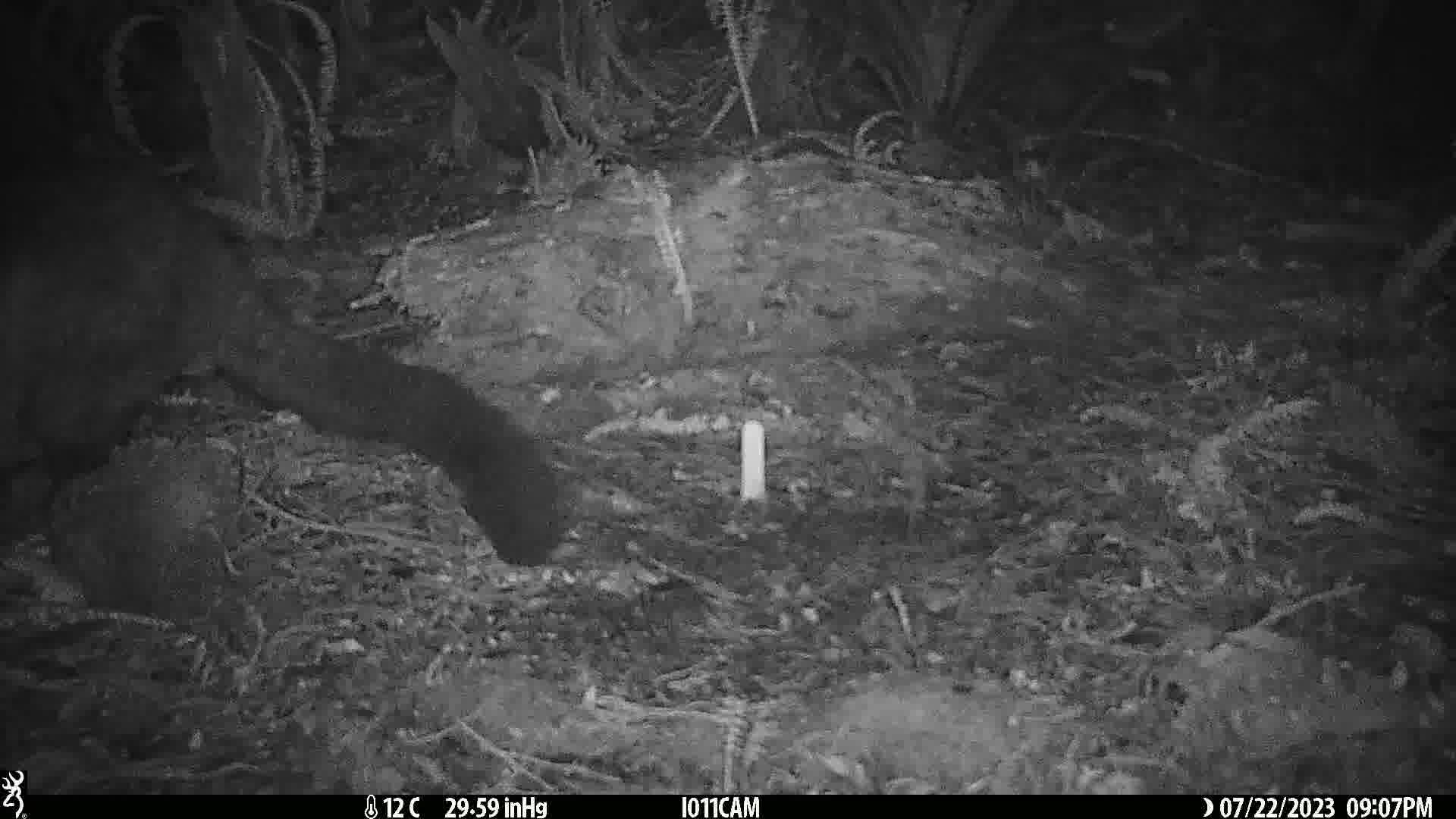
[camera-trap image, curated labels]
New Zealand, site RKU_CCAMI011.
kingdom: Animalia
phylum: Chordata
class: Mammalia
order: Diprotodontia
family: Phalangeridae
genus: Trichosurus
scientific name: Trichosurus vulpecula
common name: common brushtail possum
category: possum